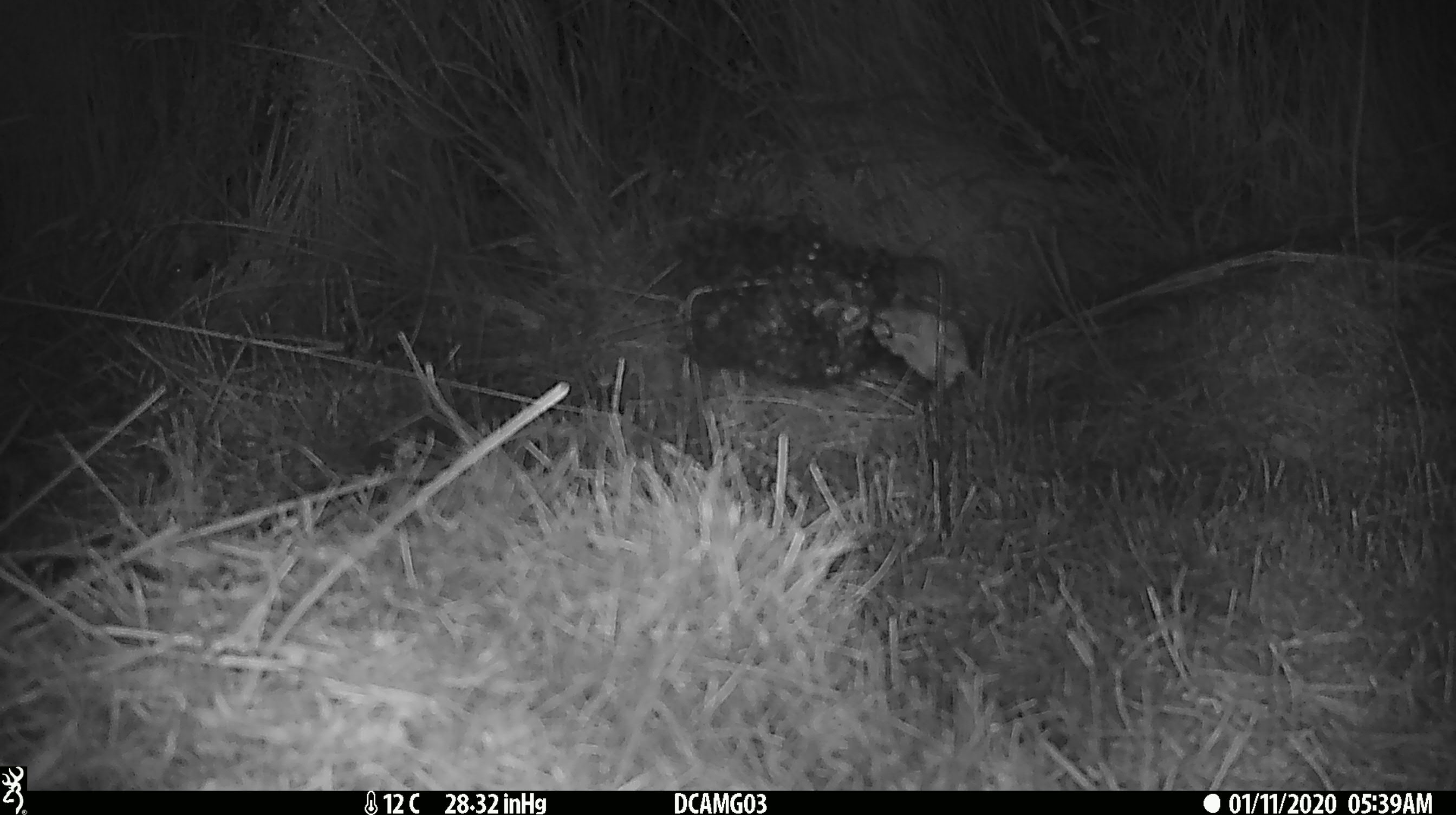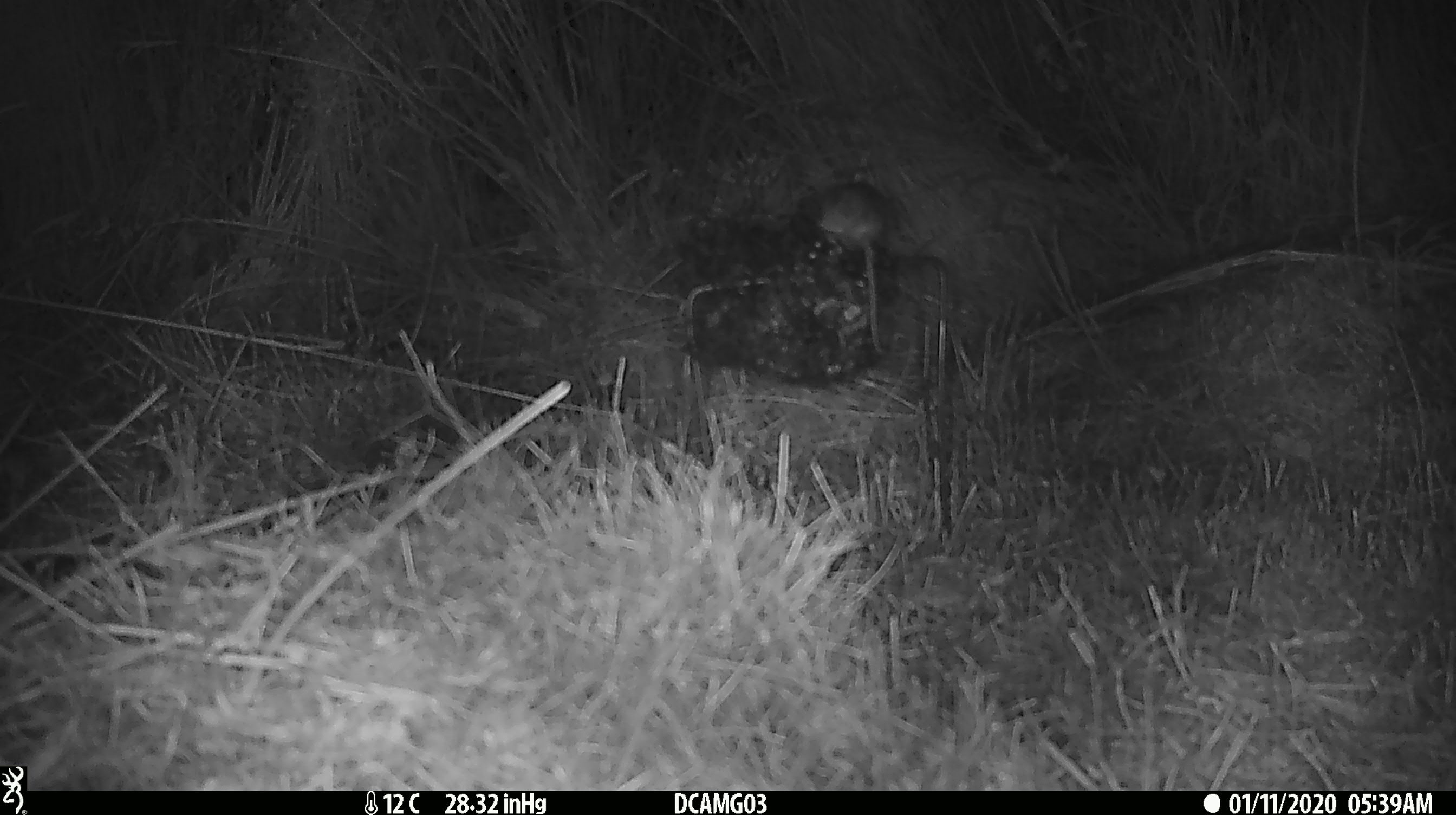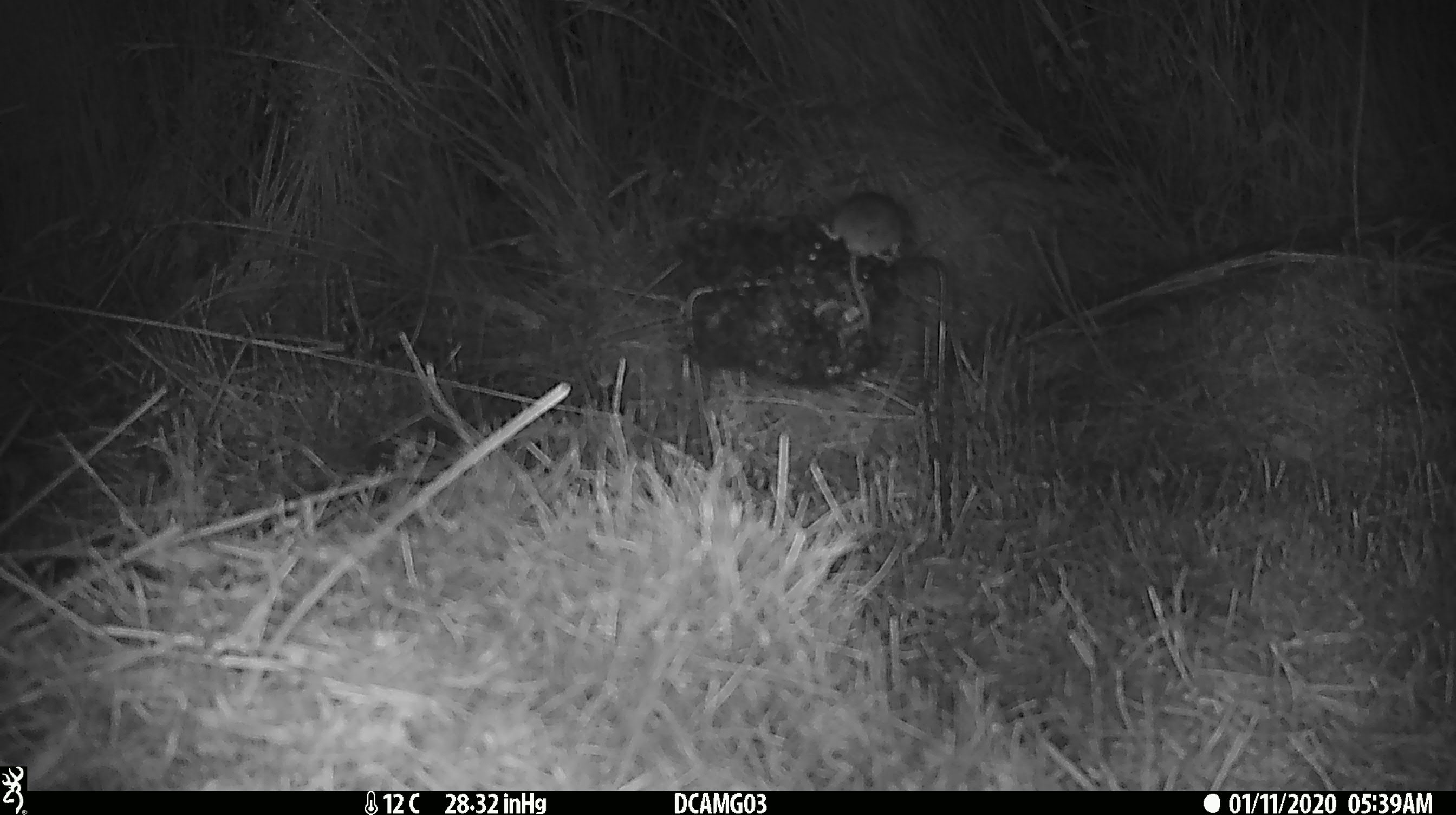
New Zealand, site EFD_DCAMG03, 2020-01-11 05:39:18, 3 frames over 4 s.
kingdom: Animalia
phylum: Chordata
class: Mammalia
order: Rodentia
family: Muridae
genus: Mus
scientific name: Mus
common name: mouse